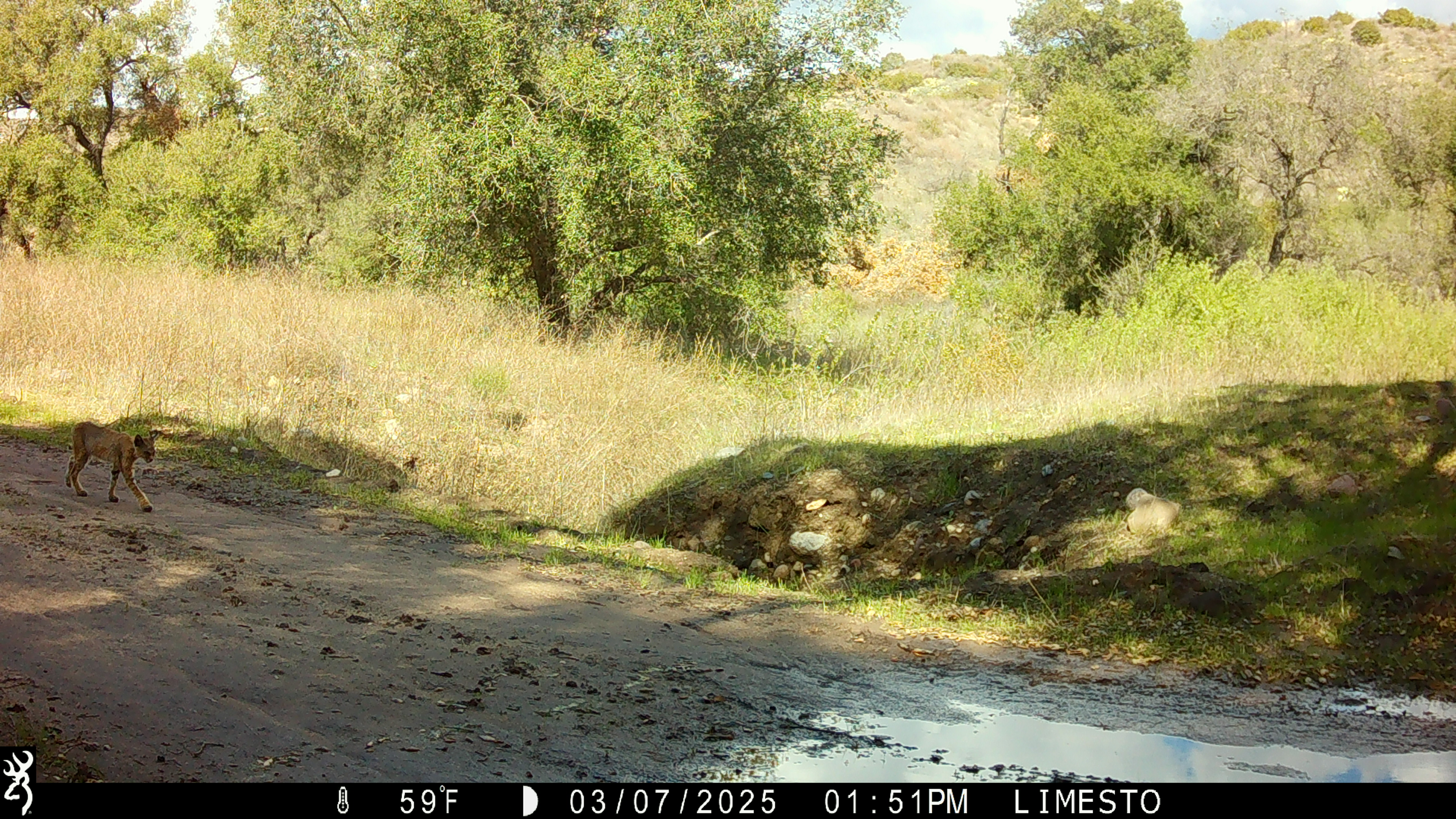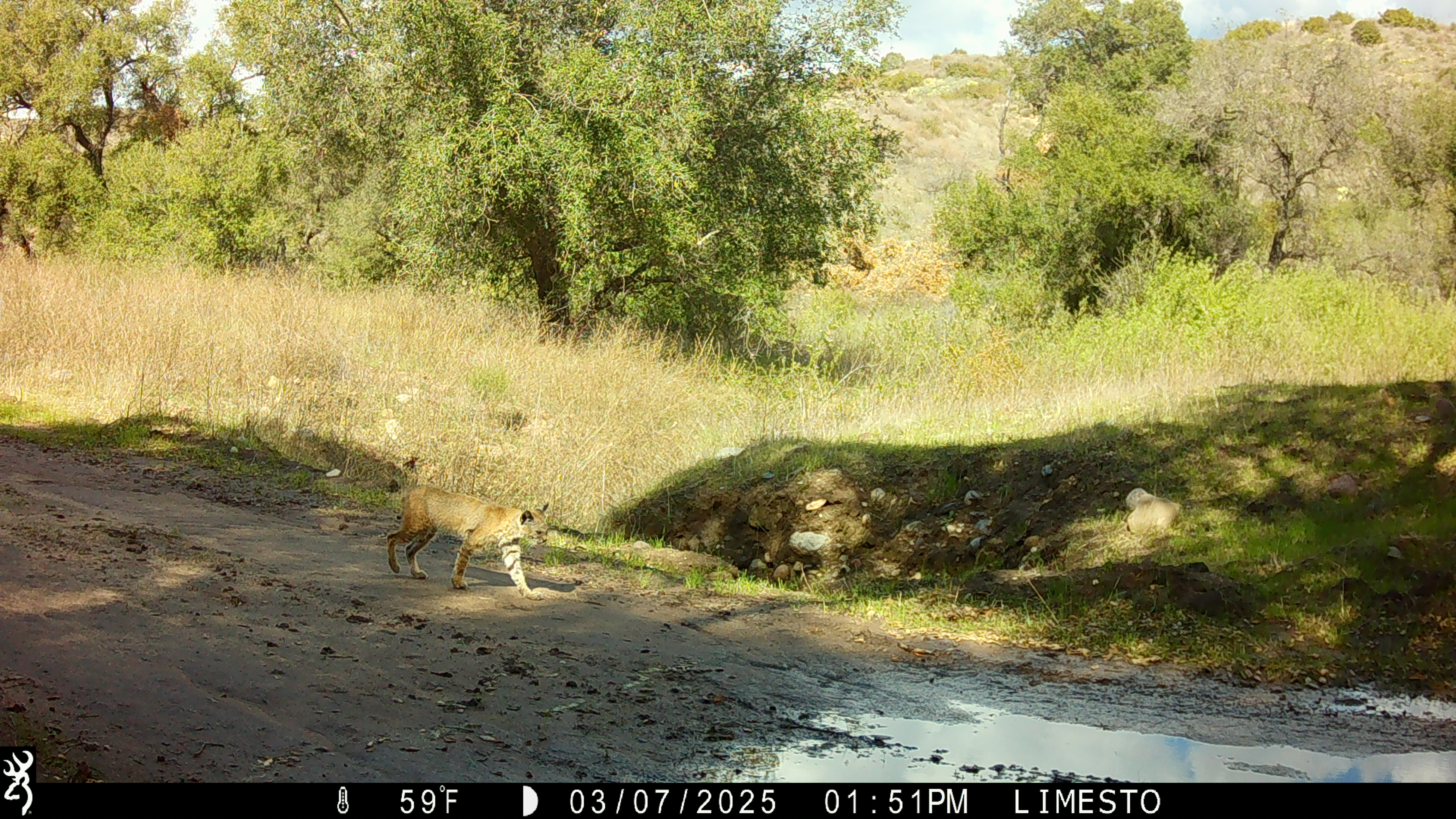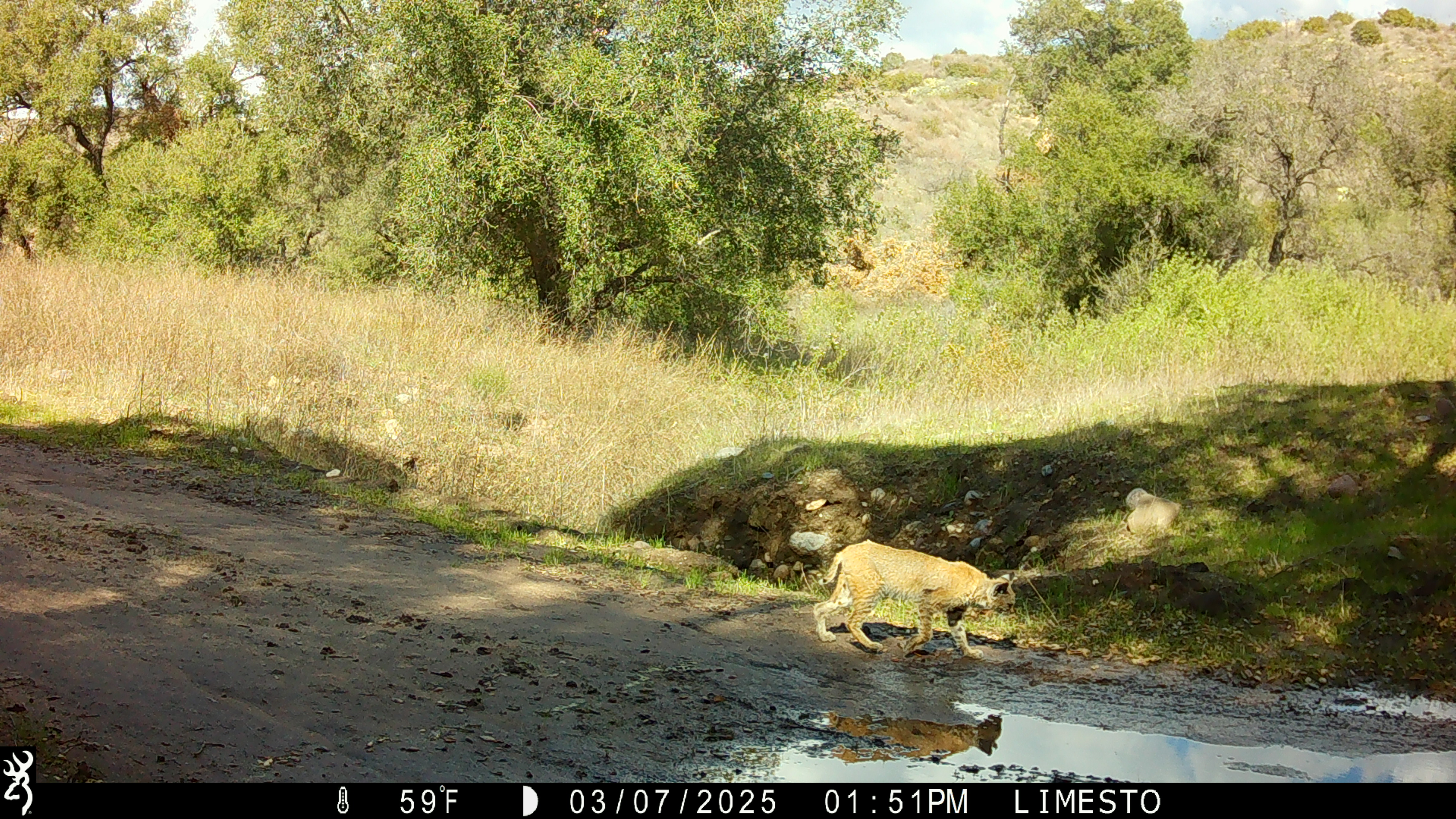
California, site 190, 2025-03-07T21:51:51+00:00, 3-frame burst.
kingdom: Animalia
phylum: Chordata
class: Mammalia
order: Carnivora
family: Felidae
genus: Lynx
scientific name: Lynx rufus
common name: bobcat